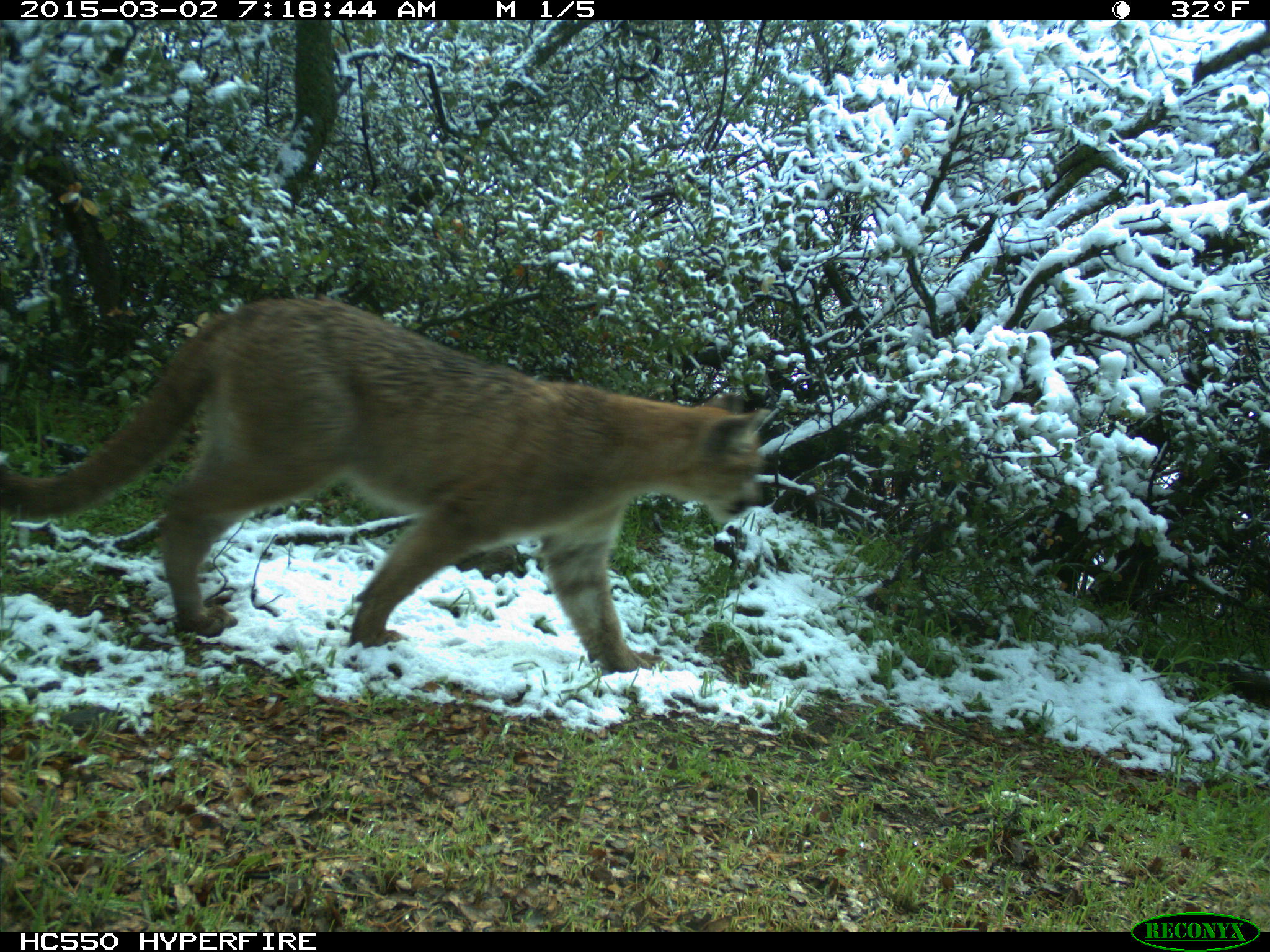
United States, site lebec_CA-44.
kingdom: Animalia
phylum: Chordata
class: Mammalia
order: Carnivora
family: Felidae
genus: Puma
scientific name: Puma concolor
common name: mountain lion